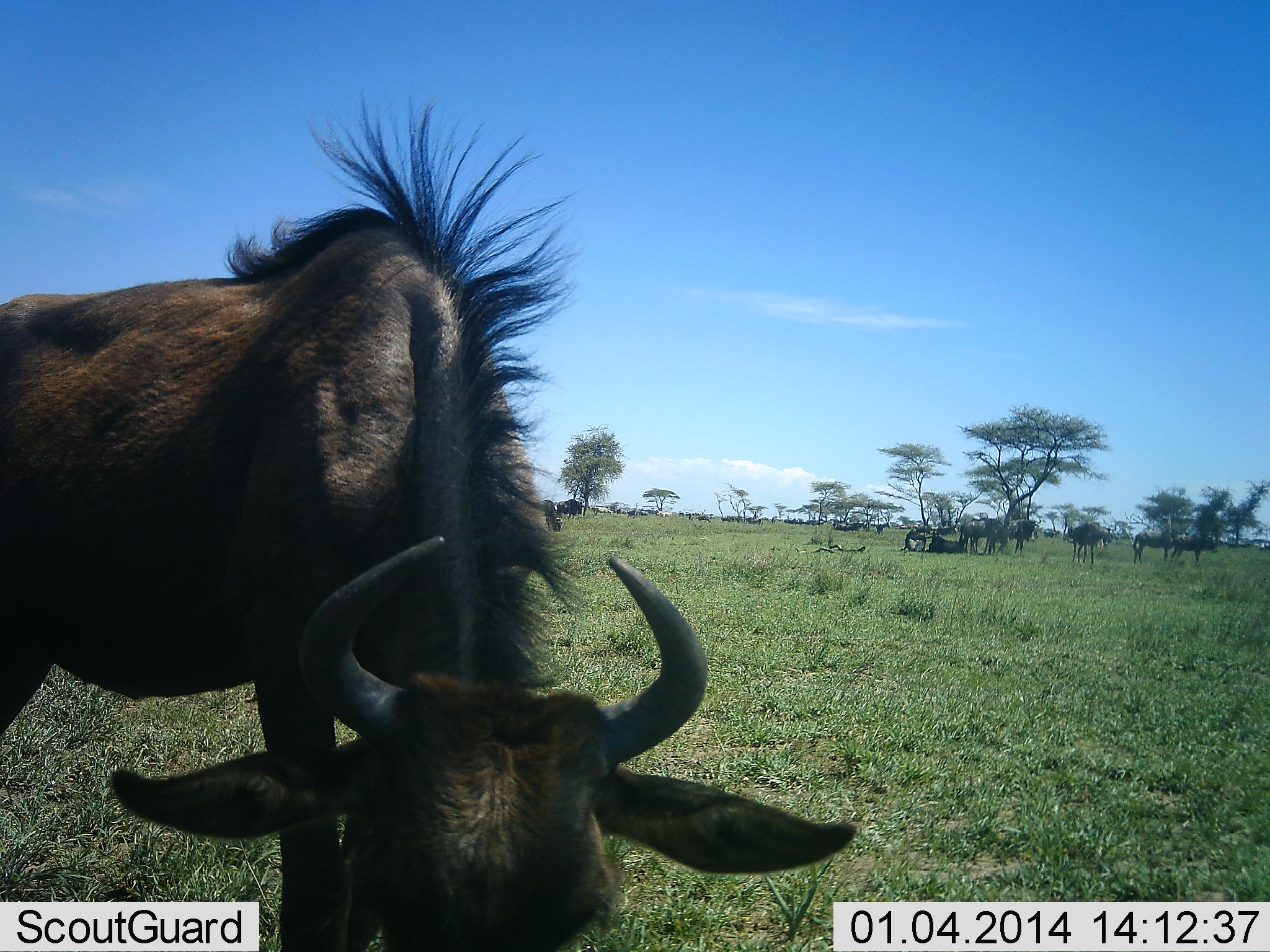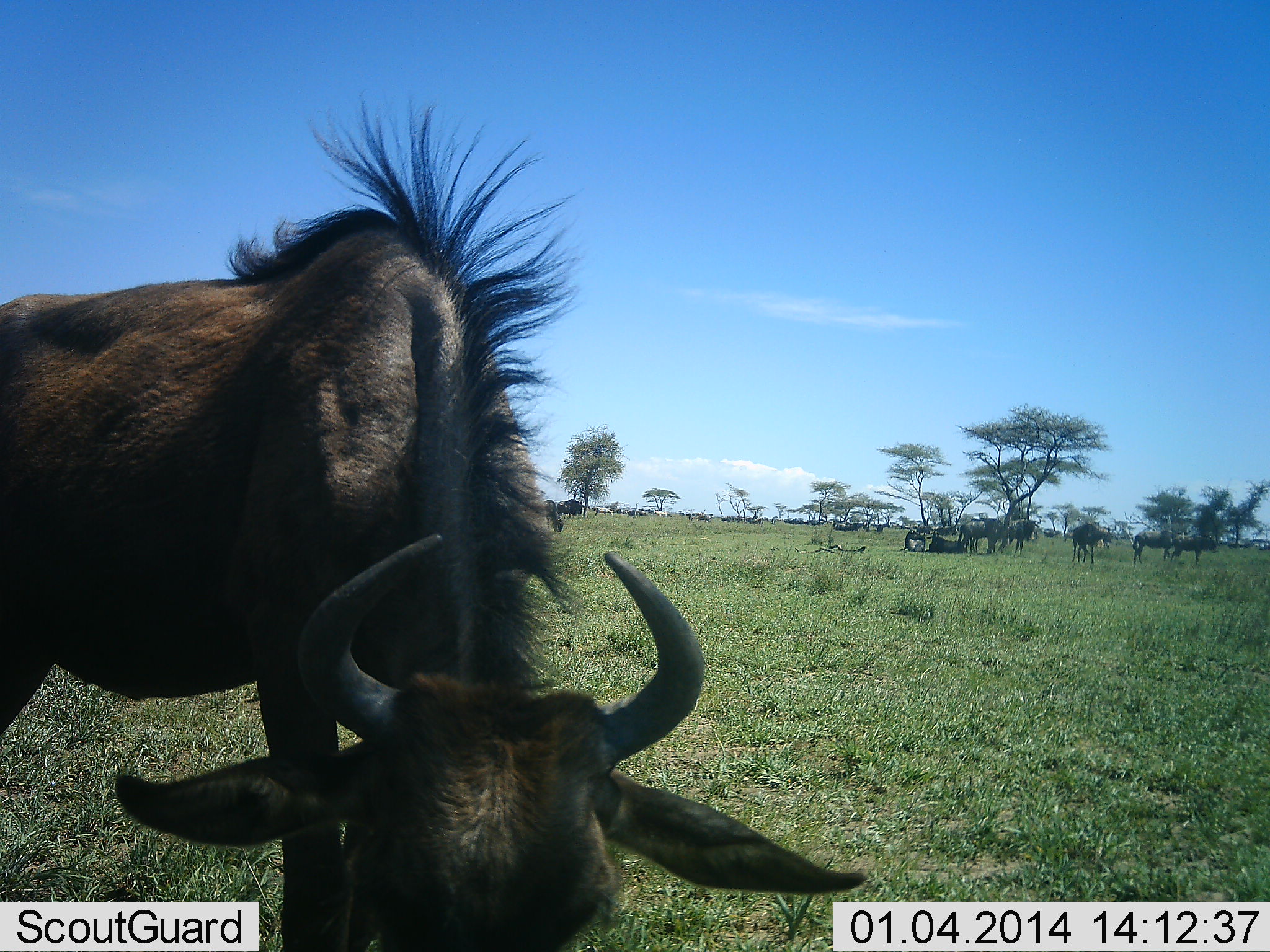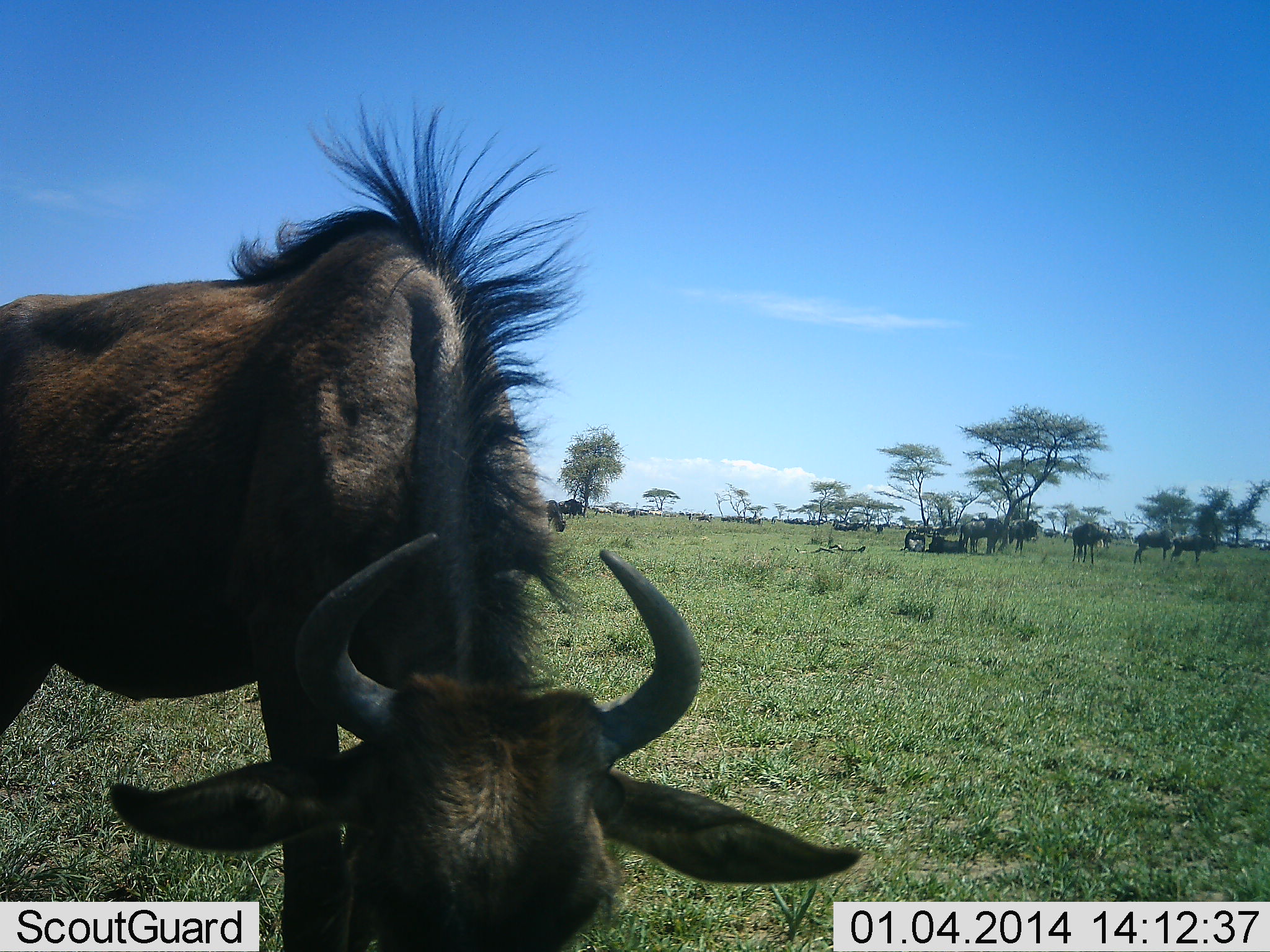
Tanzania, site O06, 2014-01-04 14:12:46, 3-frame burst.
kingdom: Animalia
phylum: Chordata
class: Mammalia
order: Artiodactyla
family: Bovidae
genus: Connochaetes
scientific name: Connochaetes taurinus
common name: blue wildebeest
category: wildebeest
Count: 1.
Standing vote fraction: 36%.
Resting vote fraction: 18%.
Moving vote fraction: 0%.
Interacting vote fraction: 9%.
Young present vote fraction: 9%.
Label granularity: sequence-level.